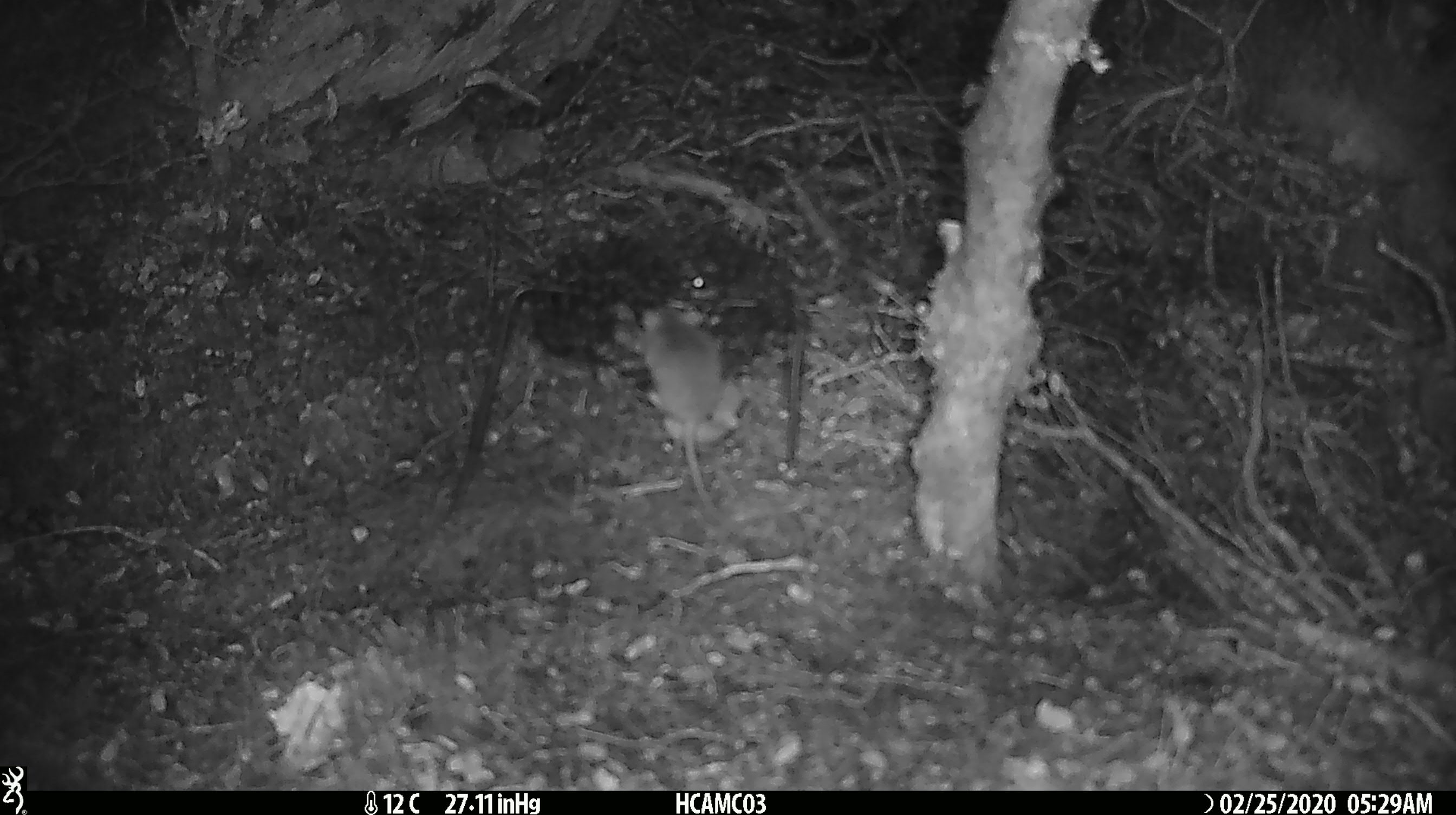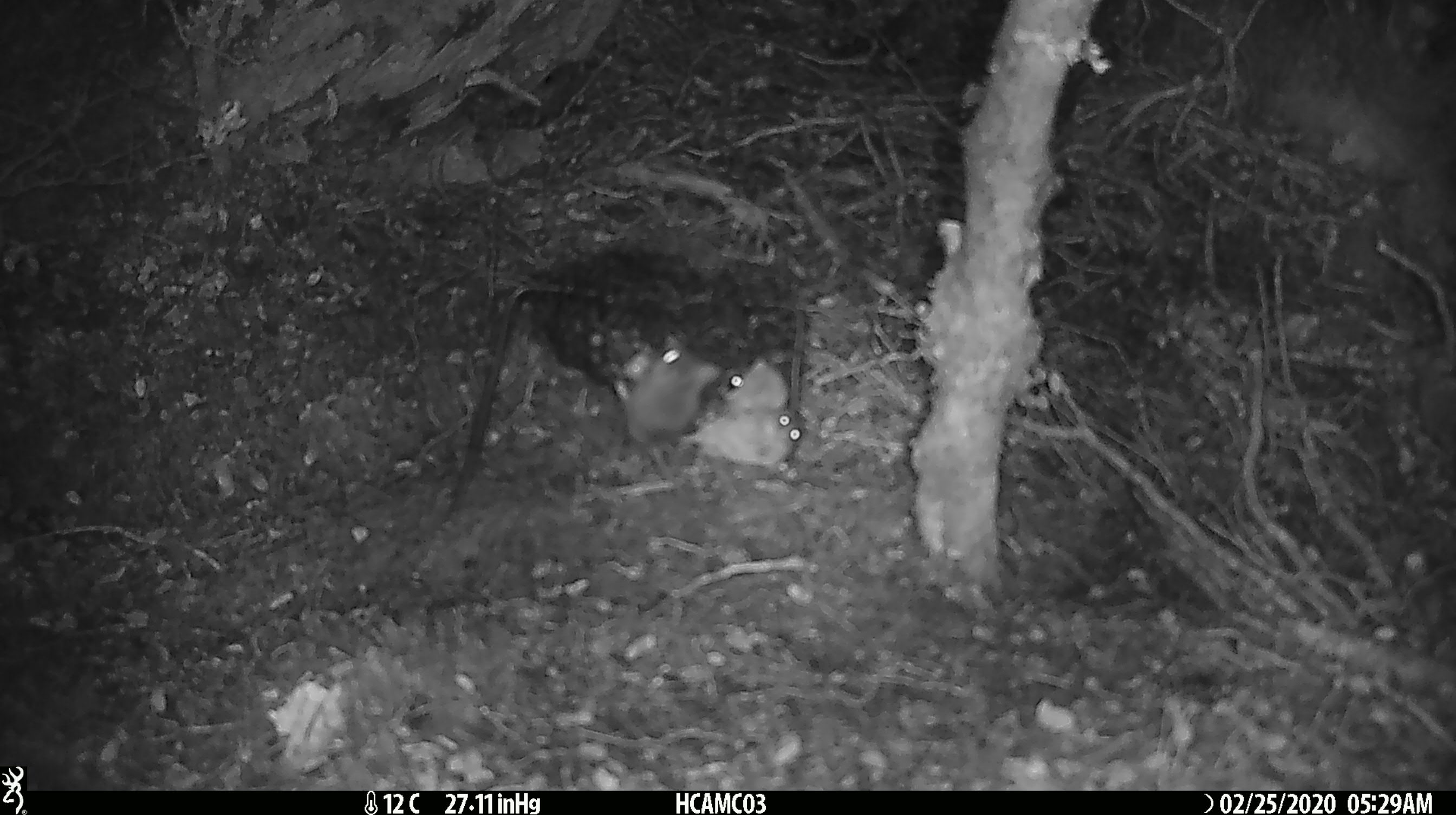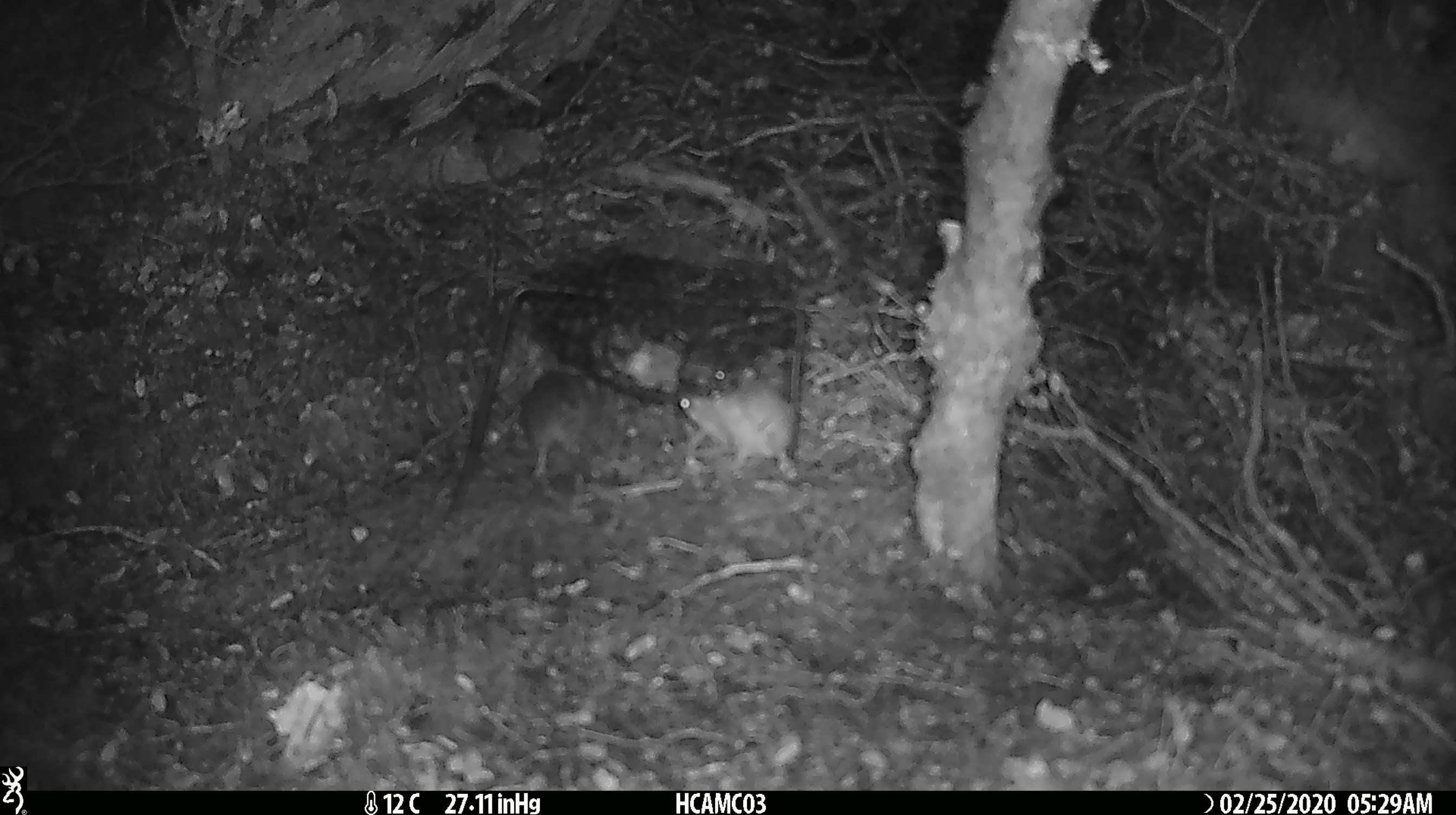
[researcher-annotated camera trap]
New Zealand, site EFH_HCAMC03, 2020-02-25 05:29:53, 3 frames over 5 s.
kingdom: Animalia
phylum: Chordata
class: Mammalia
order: Rodentia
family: Muridae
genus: Mus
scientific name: Mus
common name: mouse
Mouse (Mus).